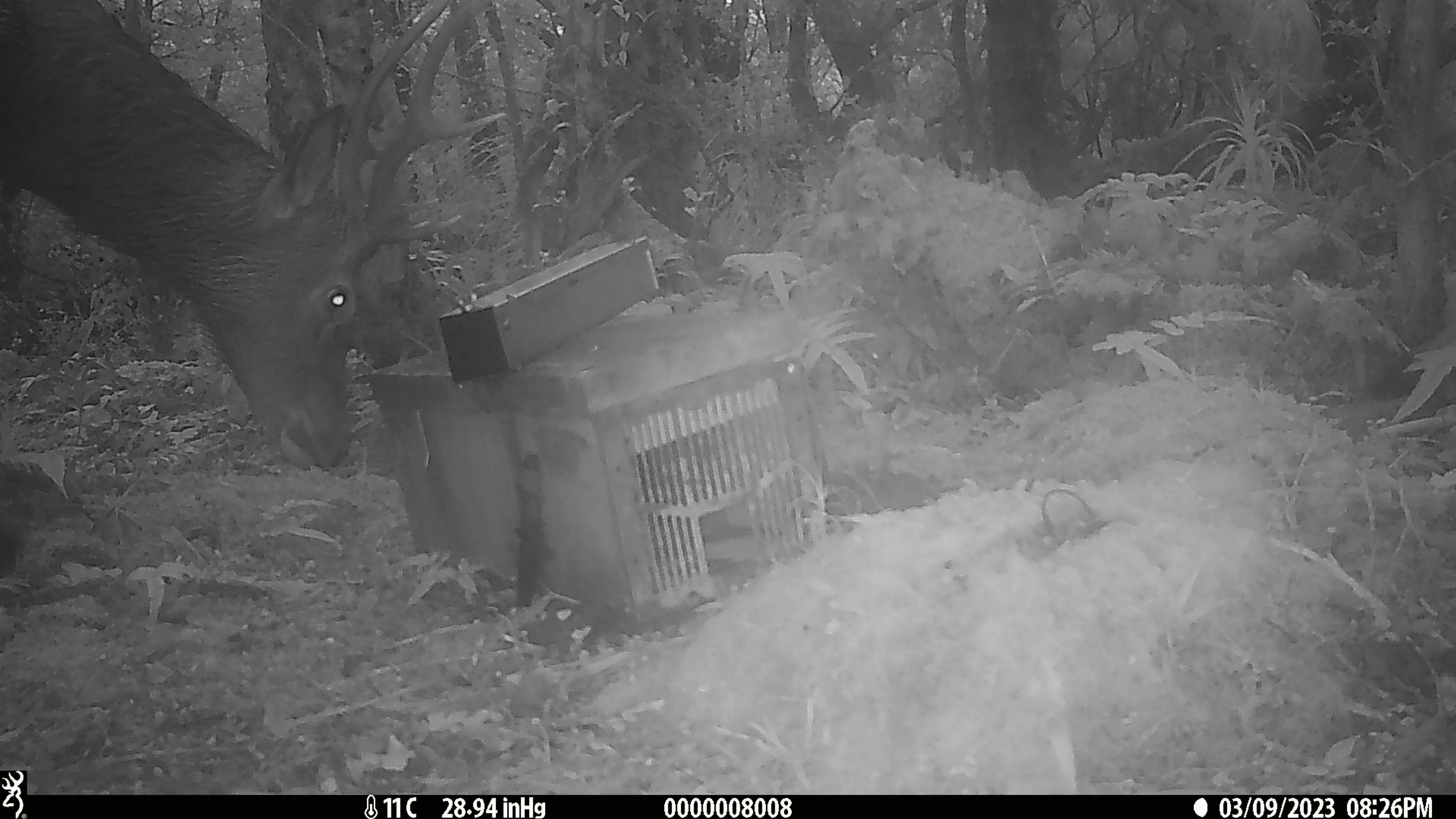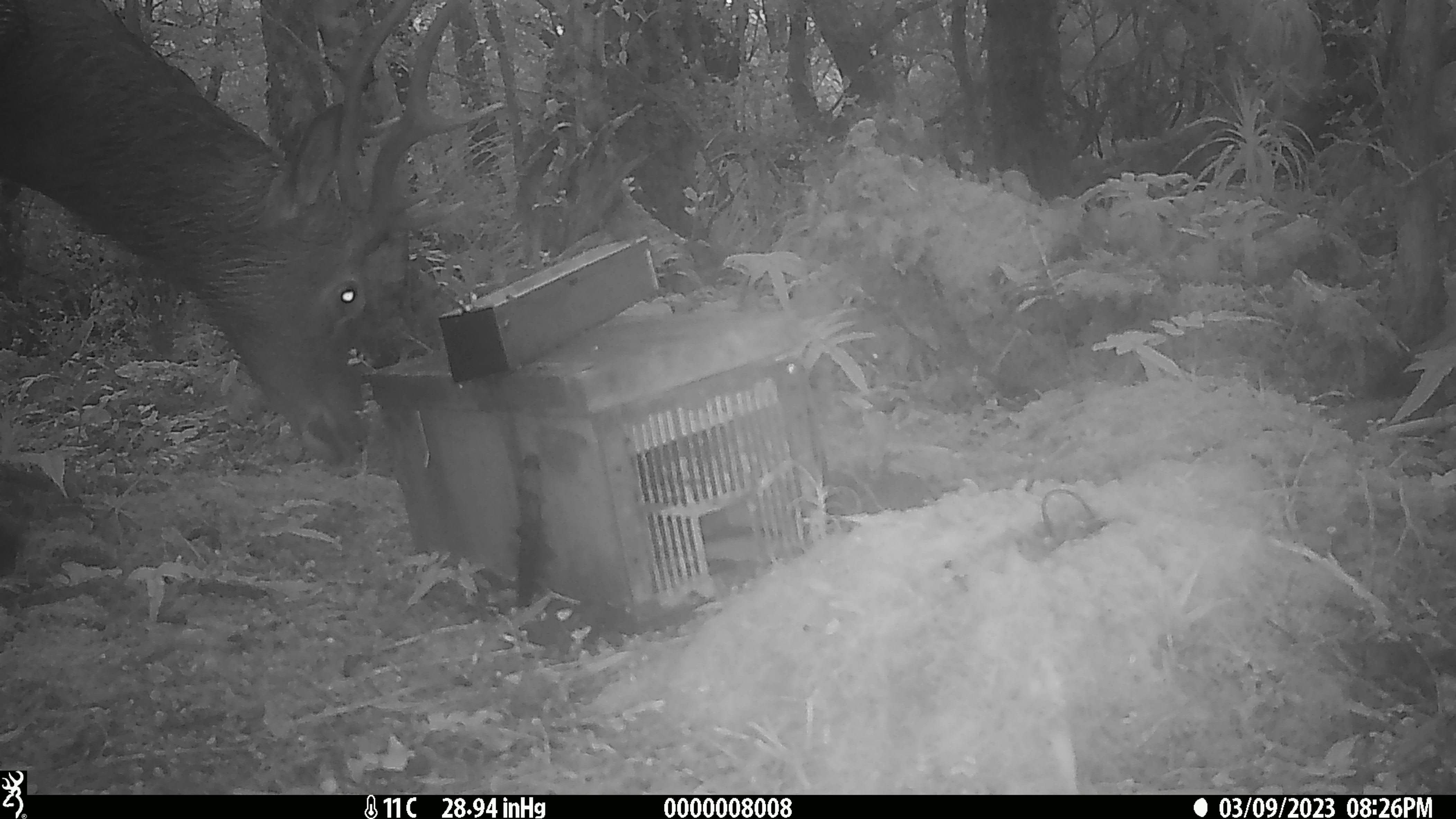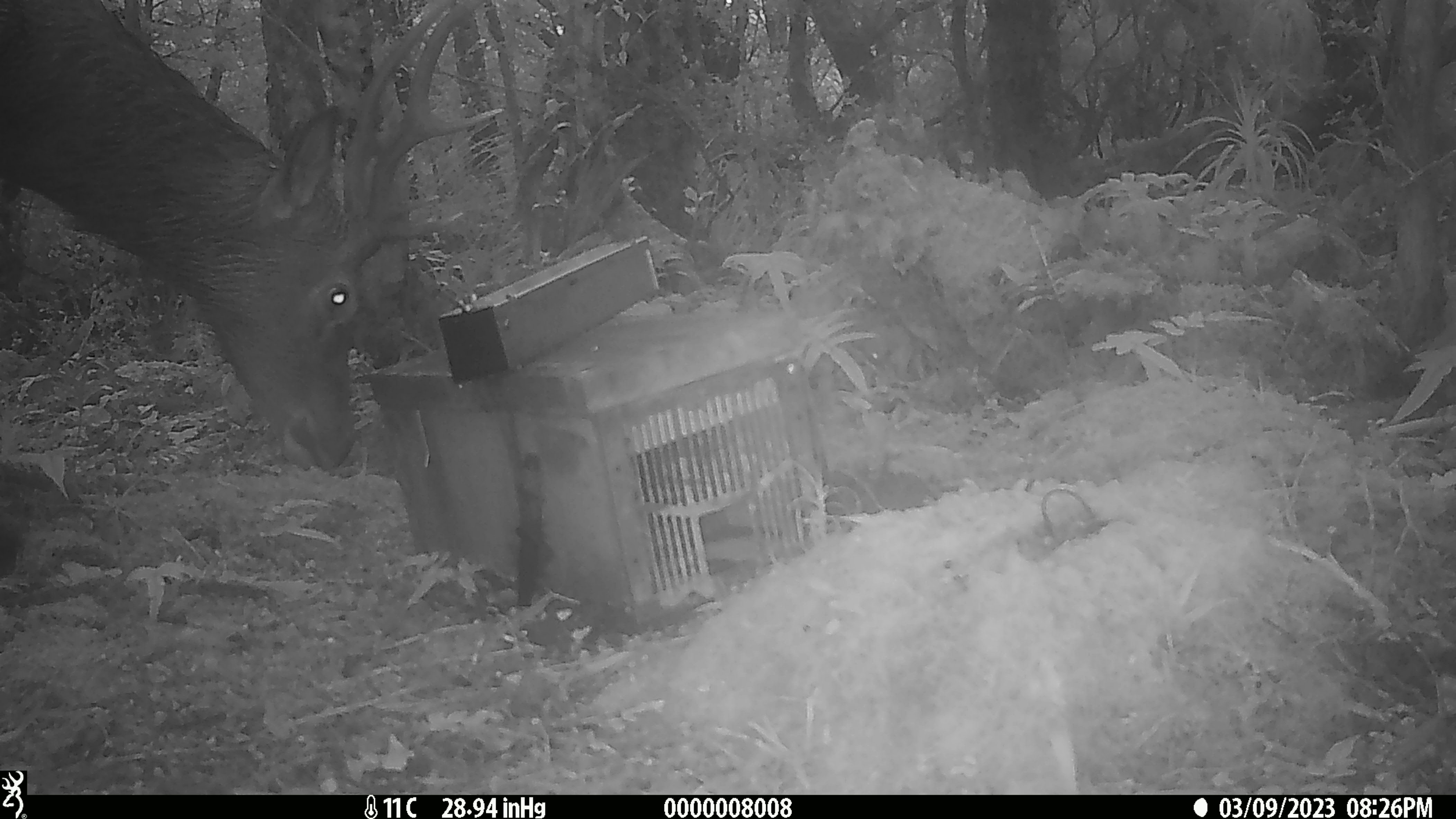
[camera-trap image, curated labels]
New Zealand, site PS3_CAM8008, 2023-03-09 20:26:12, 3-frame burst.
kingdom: Animalia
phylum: Chordata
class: Mammalia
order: Artiodactyla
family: Cervidae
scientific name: Cervidae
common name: deer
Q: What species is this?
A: Deer (Cervidae).